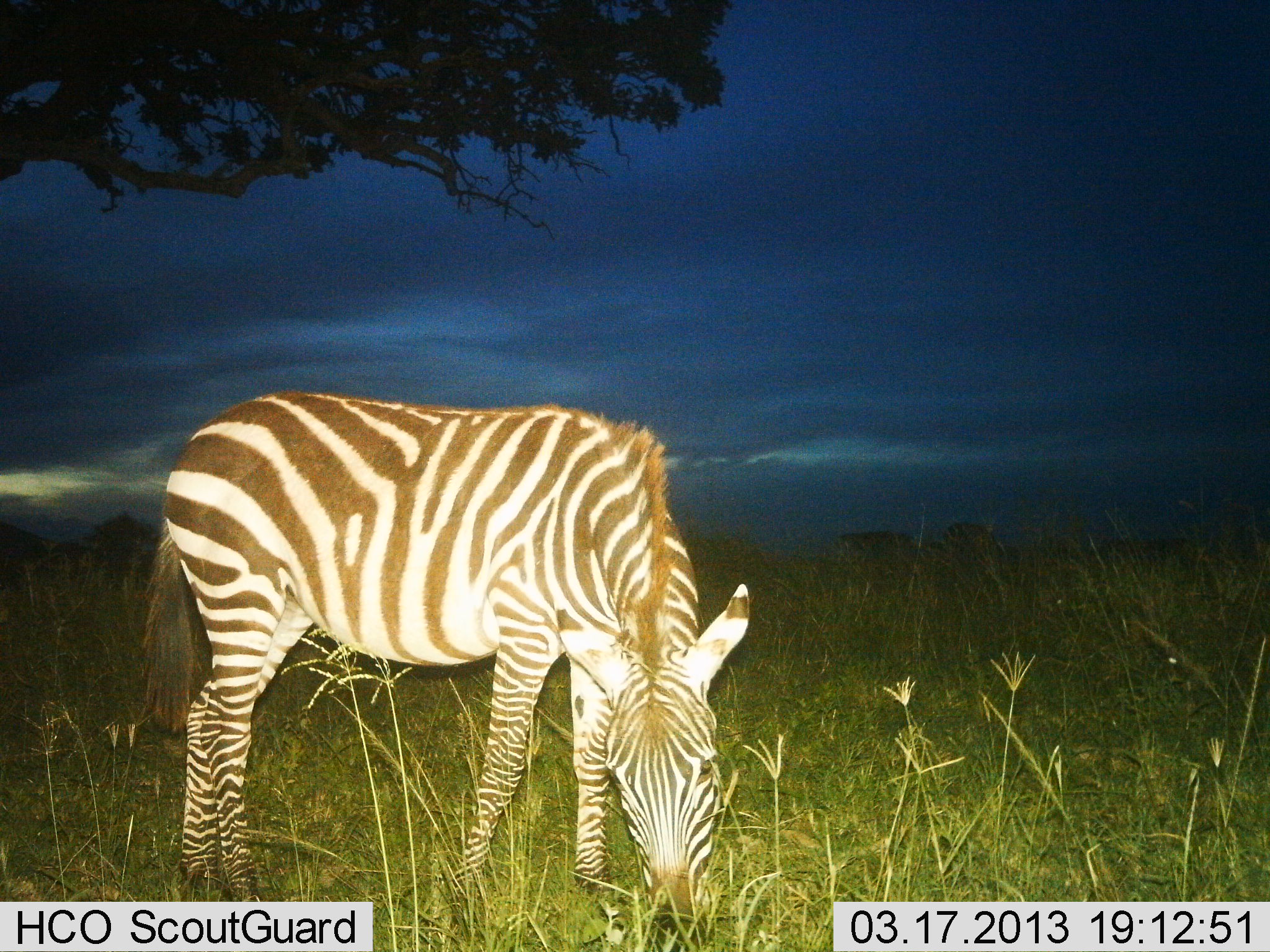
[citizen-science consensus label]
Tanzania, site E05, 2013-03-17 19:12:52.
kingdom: Animalia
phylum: Chordata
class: Mammalia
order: Perissodactyla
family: Equidae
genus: Equus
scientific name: Equus quagga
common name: plains zebra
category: zebra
Zebra (plains zebra) (Equus quagga), count 1. Behavior (volunteer vote fractions): standing 13%, resting 0%, moving 0%, interacting 0%. Young present (vote fraction): 0%. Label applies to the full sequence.